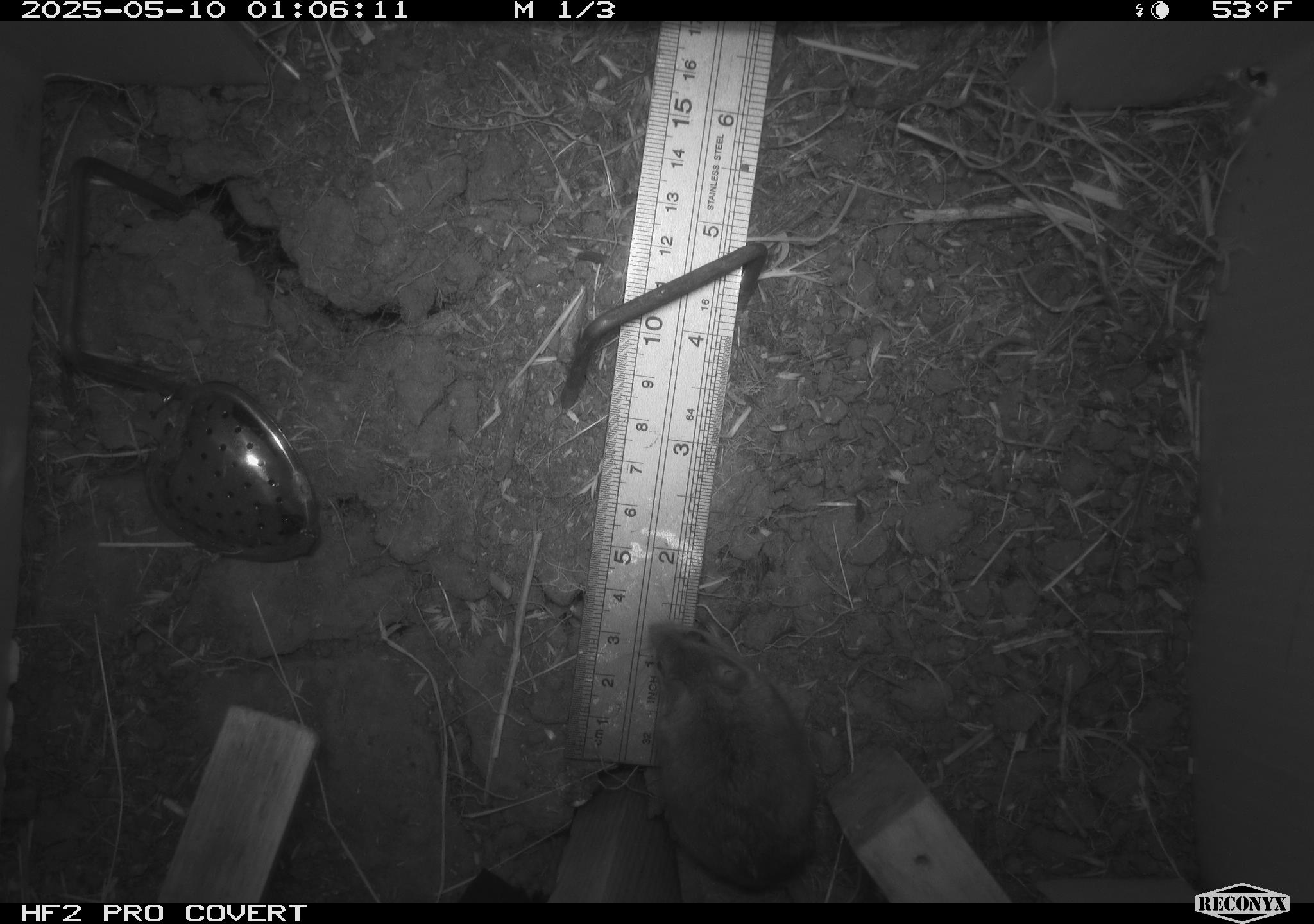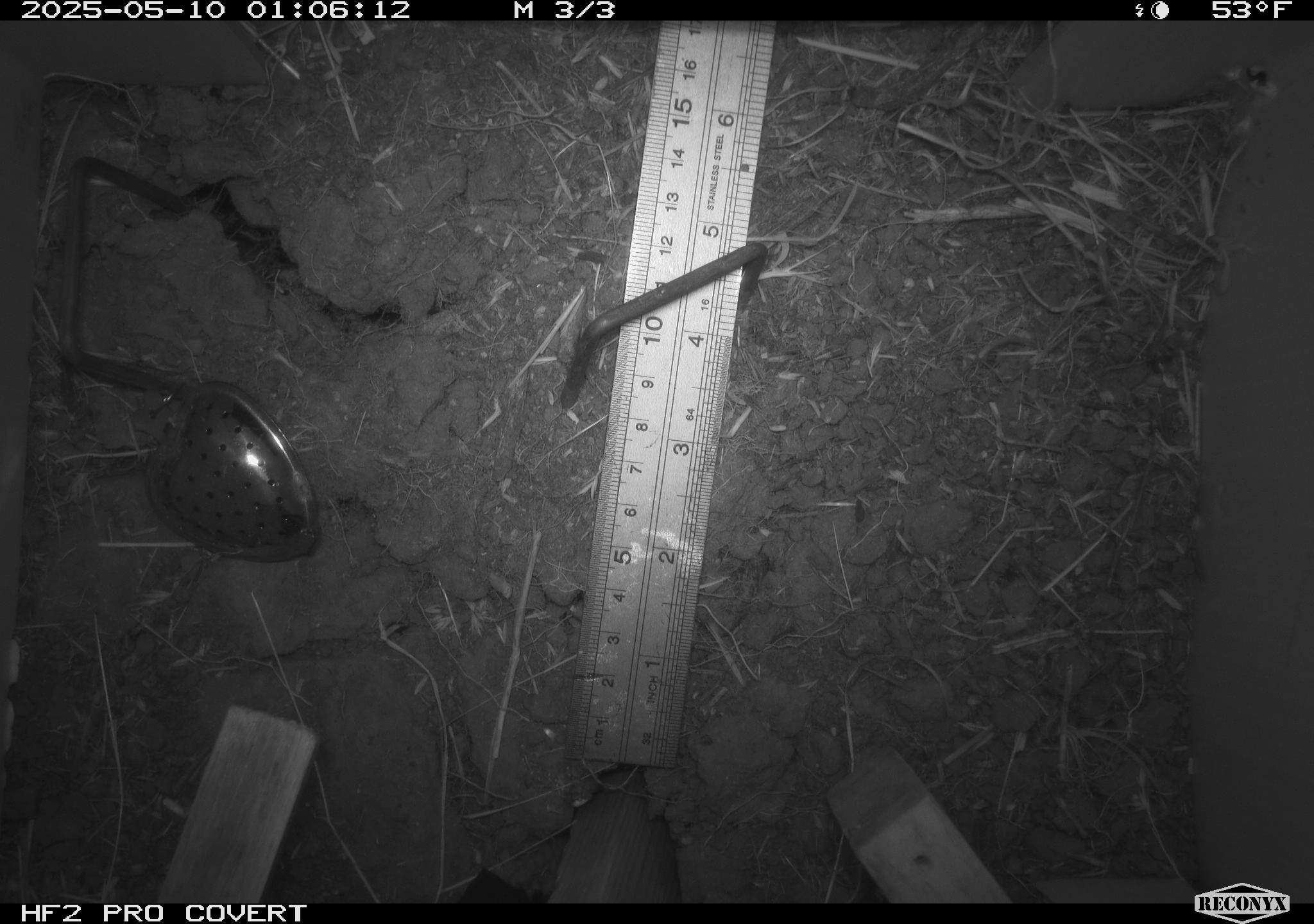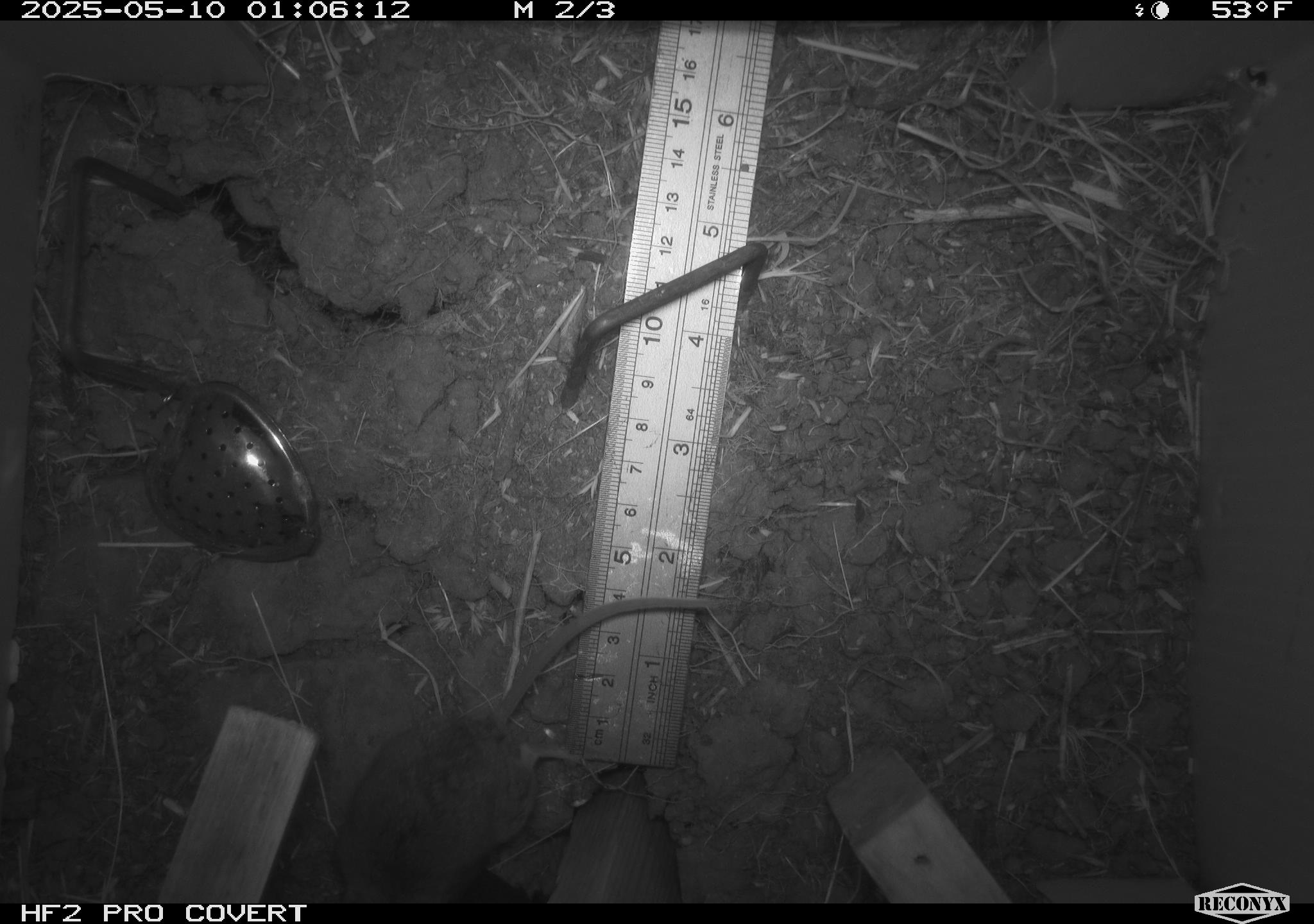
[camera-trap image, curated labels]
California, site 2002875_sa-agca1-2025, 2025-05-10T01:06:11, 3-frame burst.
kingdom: Animalia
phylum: Chordata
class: Mammalia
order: Rodentia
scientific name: Rodentia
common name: mouse species